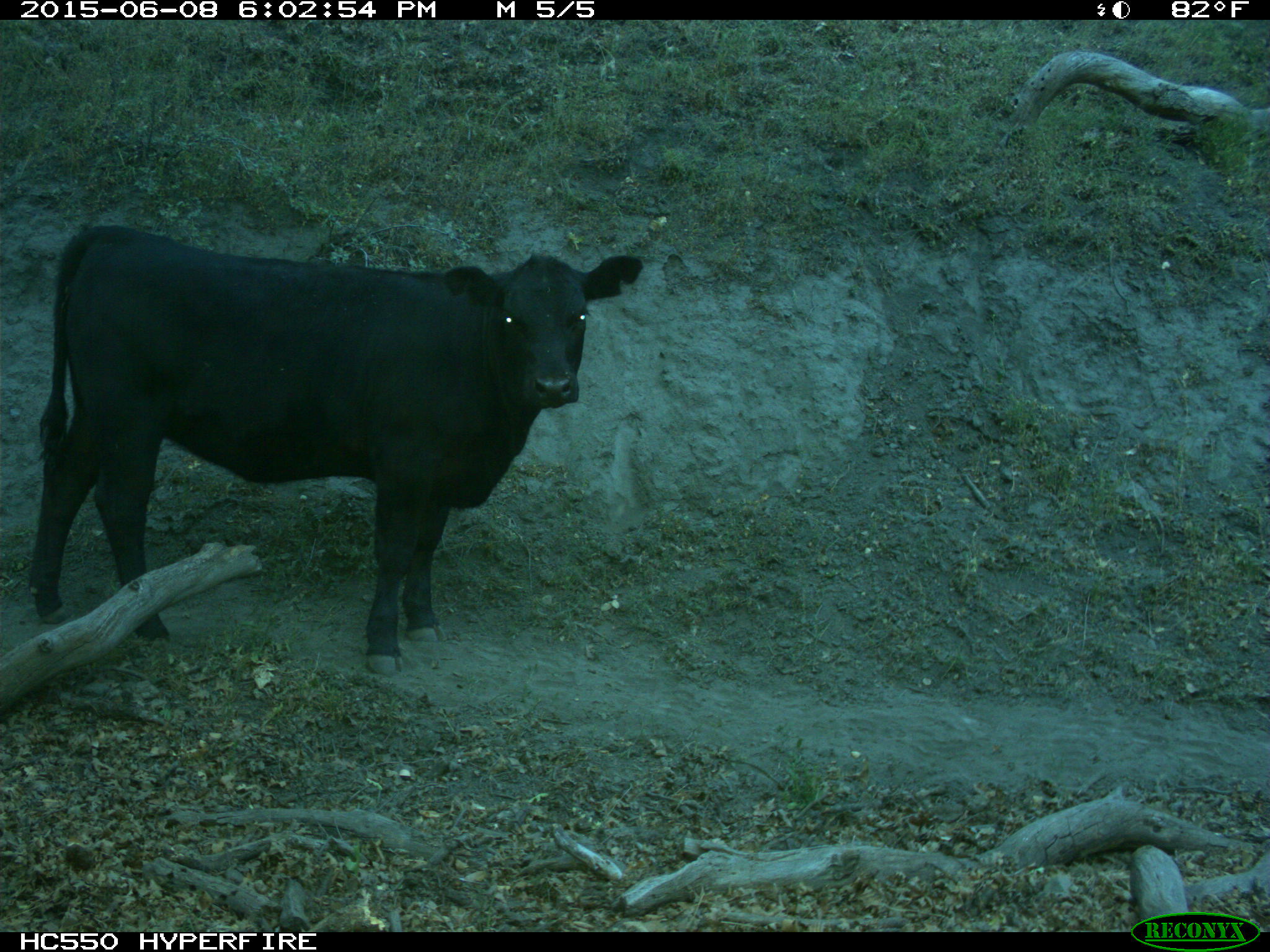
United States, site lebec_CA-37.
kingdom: Animalia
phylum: Chordata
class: Mammalia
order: Artiodactyla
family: Bovidae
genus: Bos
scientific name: Bos taurus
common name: domestic cow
Bos taurus (domestic cow).